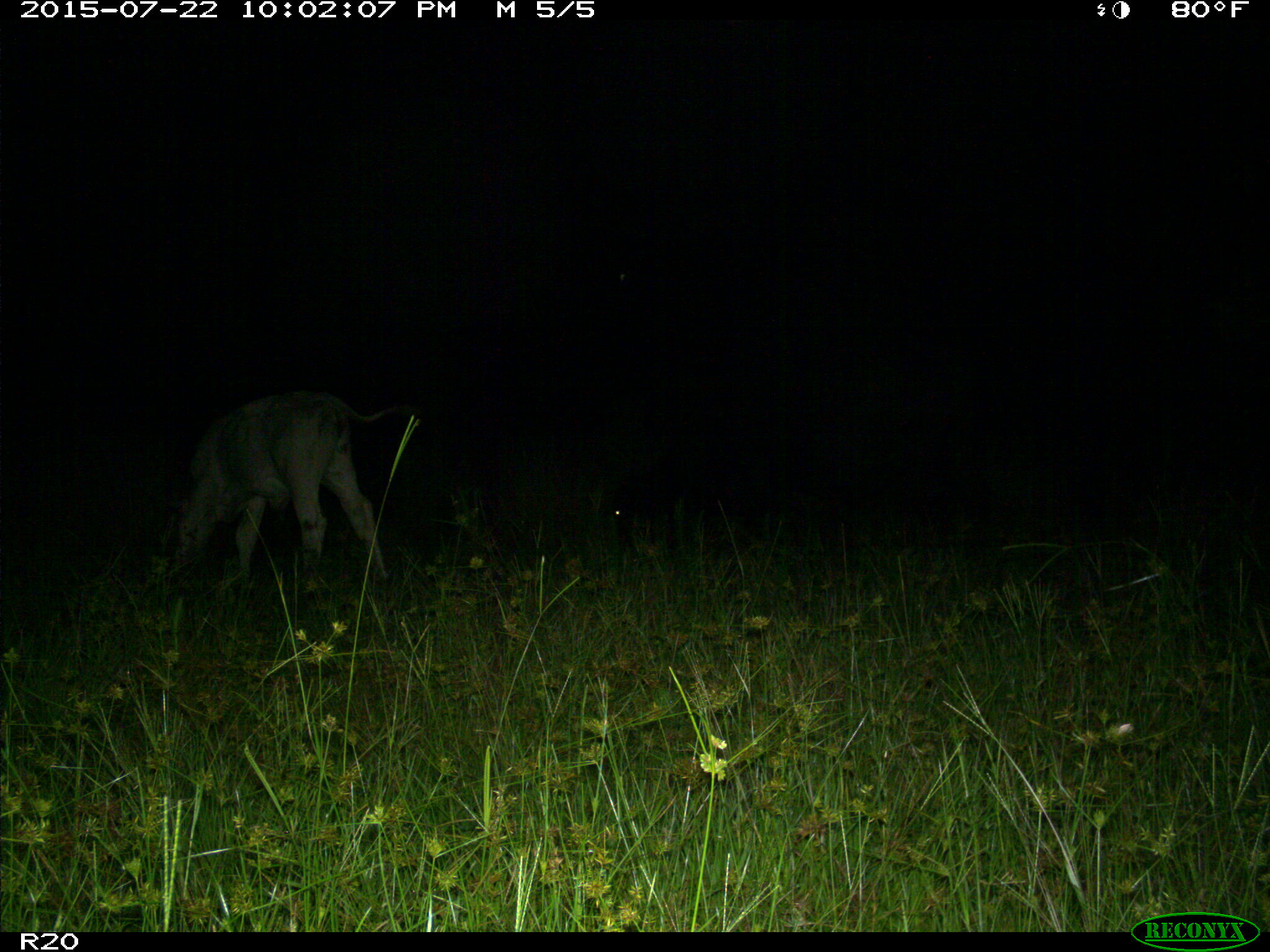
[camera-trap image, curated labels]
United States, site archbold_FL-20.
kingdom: Animalia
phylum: Chordata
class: Mammalia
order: Artiodactyla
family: Bovidae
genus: Bos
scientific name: Bos taurus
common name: domestic cow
Bos taurus (domestic cow).